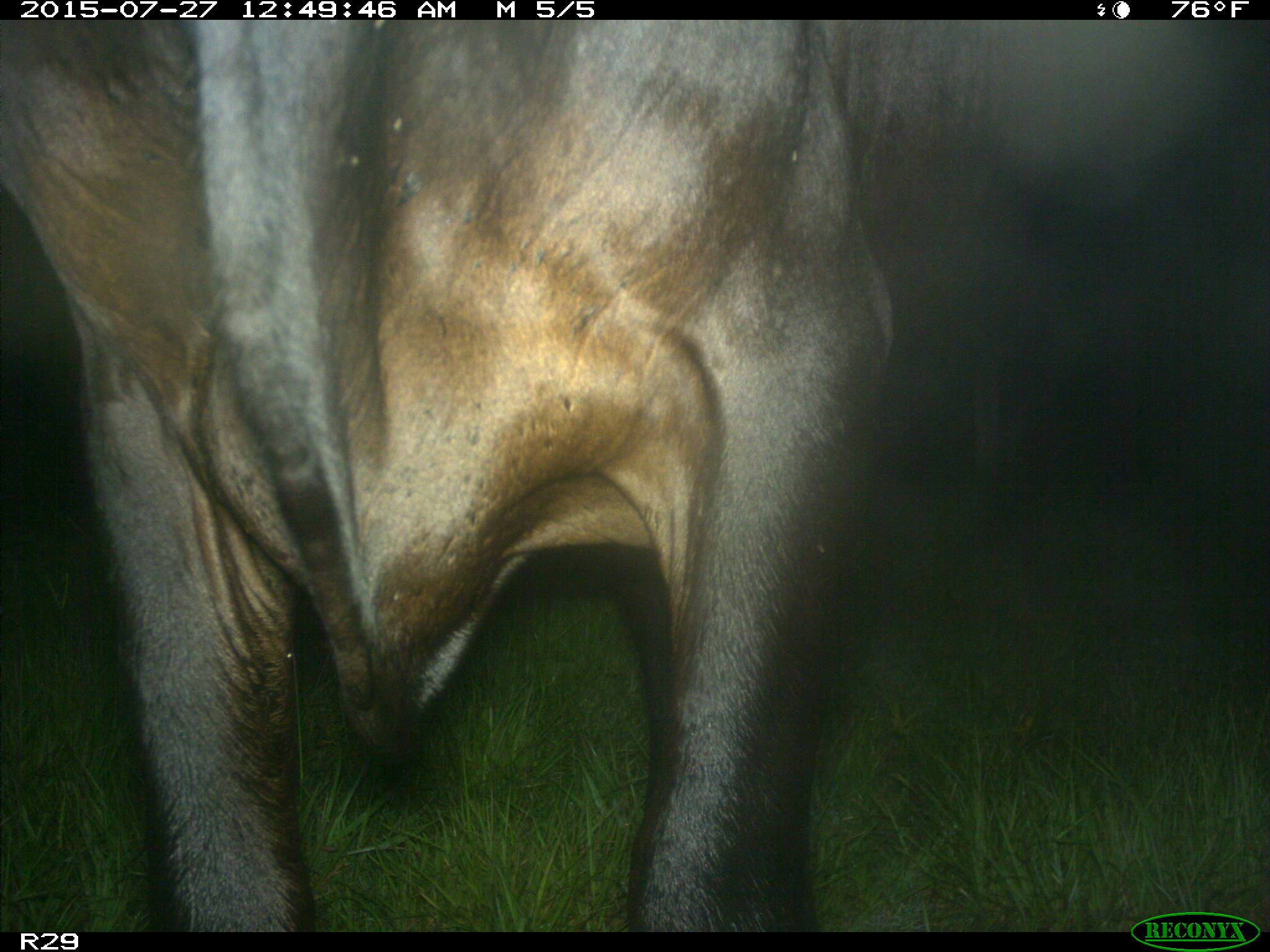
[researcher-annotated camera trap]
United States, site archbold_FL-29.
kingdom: Animalia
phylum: Chordata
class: Mammalia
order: Artiodactyla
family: Bovidae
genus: Bos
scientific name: Bos taurus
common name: domestic cow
Bos taurus (domestic cow).